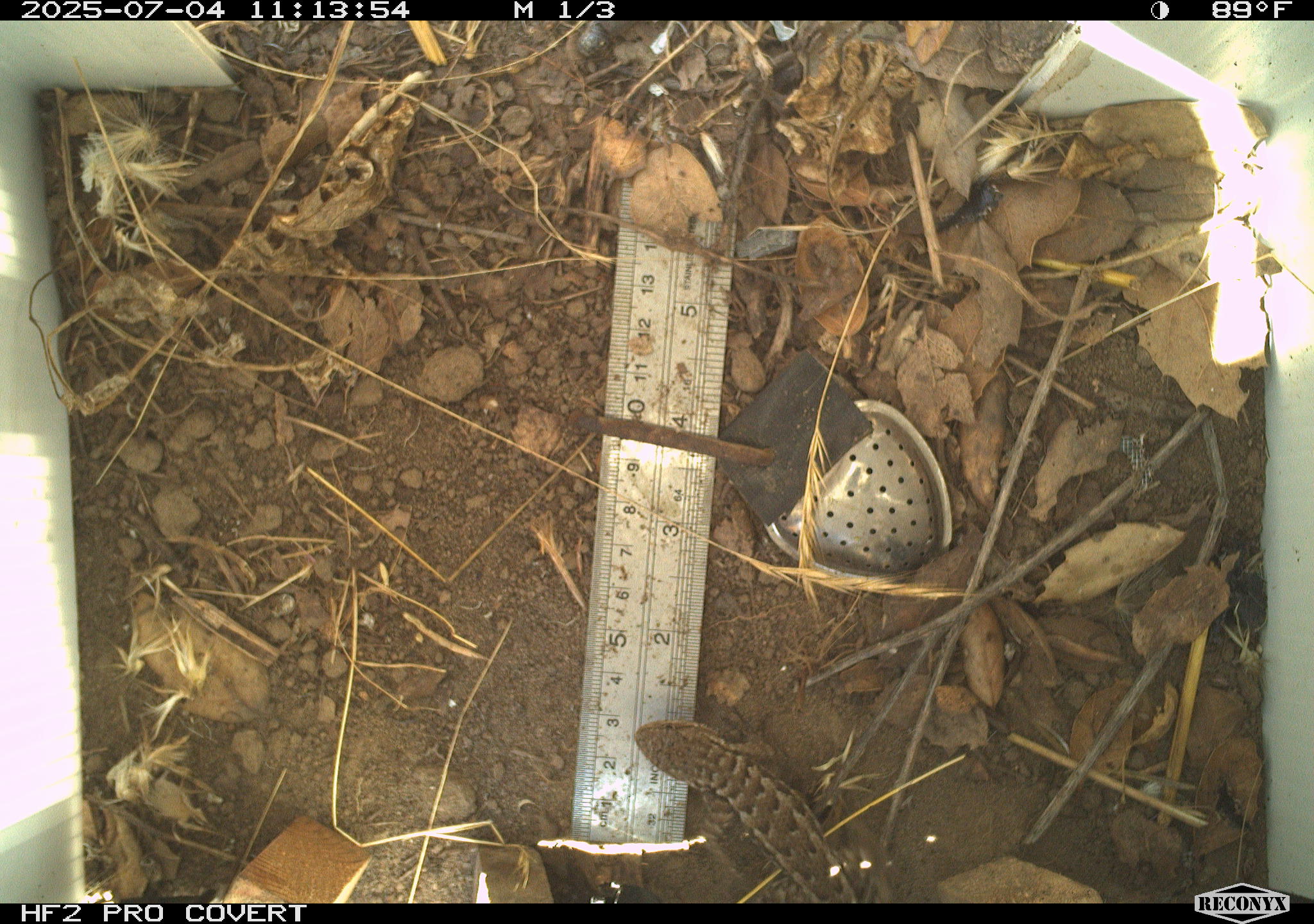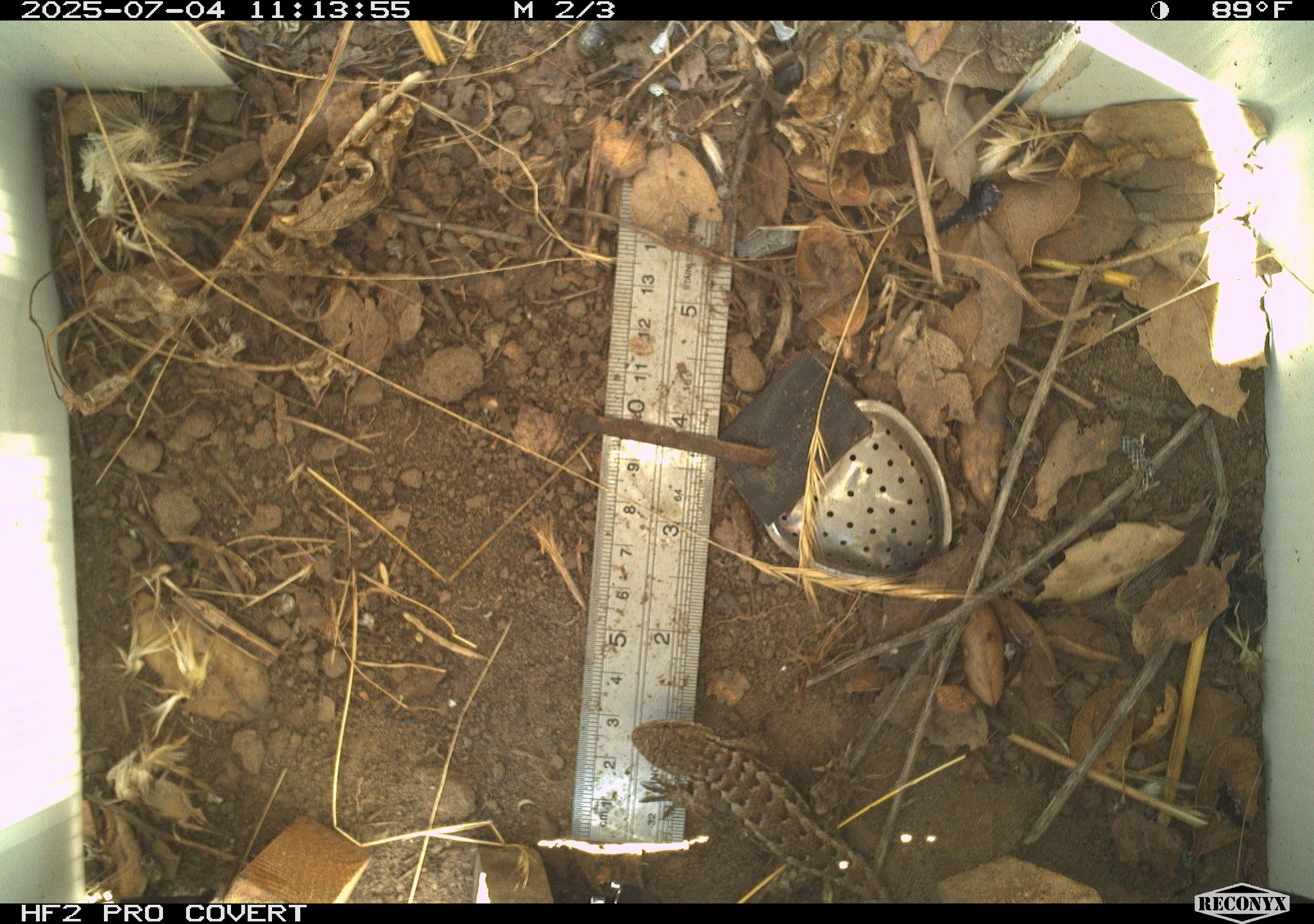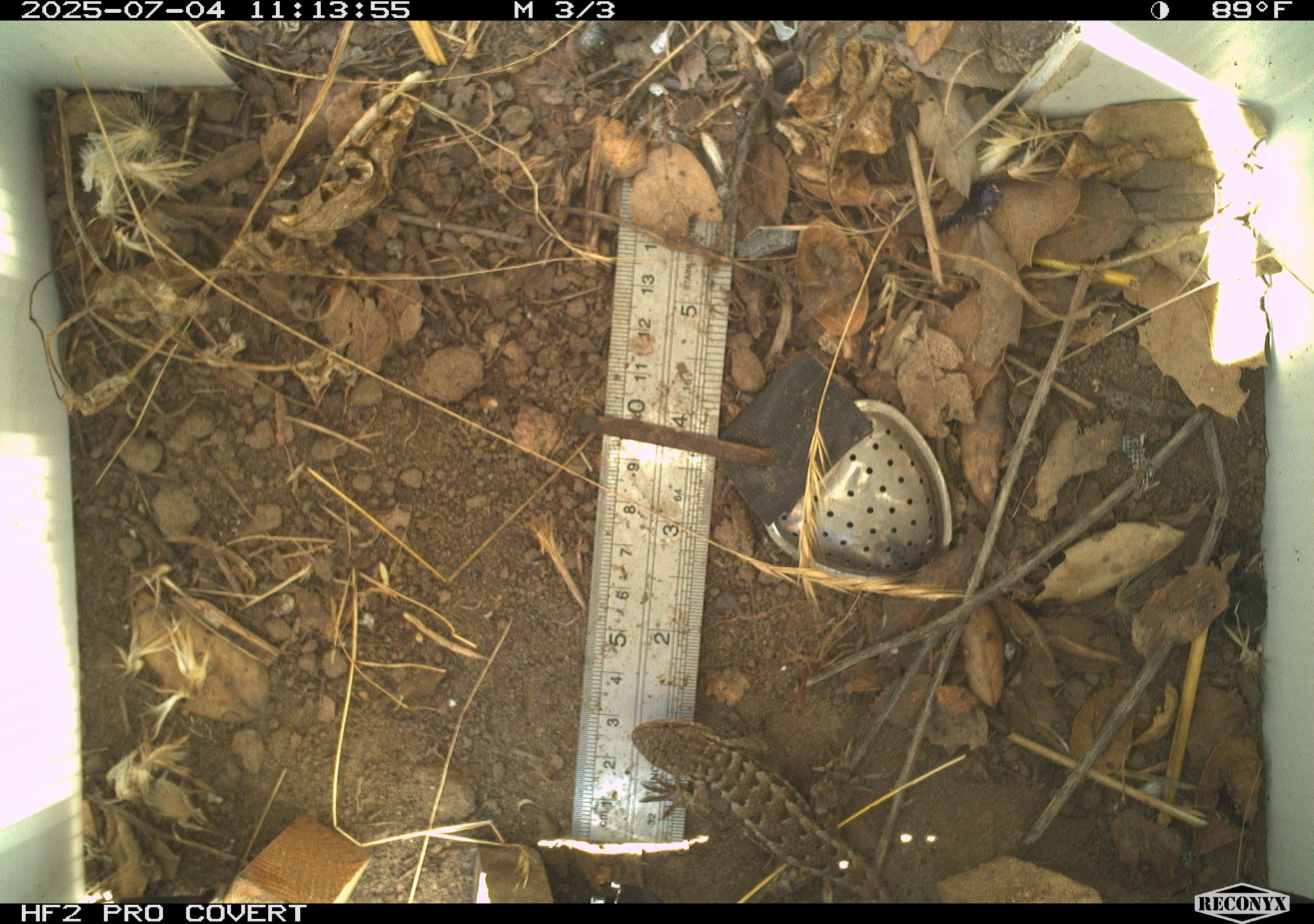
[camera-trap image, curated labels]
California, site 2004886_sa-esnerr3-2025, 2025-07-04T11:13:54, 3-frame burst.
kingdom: Animalia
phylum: Chordata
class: Reptilia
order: Squamata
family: Phrynosomatidae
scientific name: Phrynosomatidae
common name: north american spiny lizards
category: sceloporus/uta species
Sceloporus/uta species (north american spiny lizards) (Phrynosomatidae).